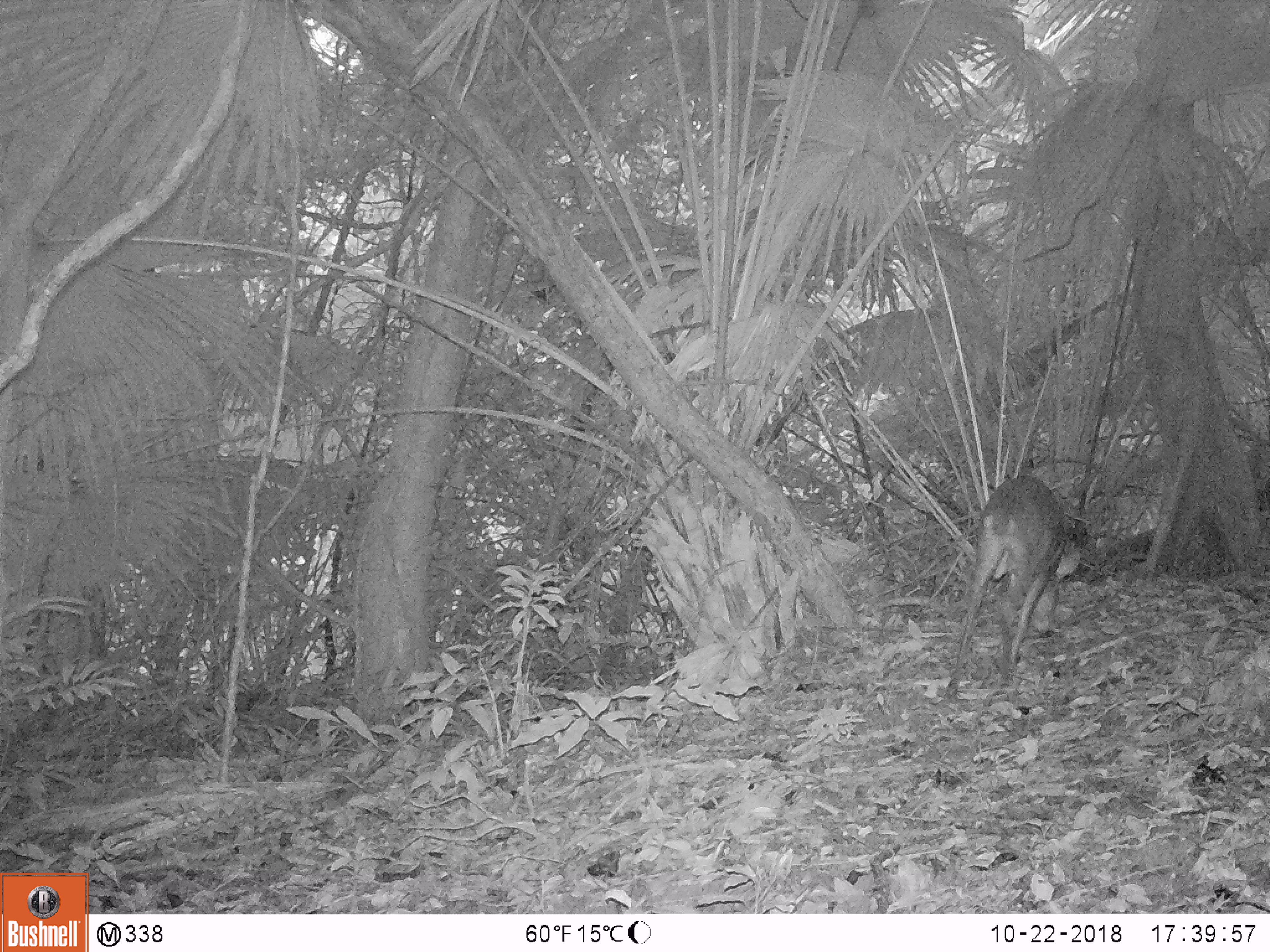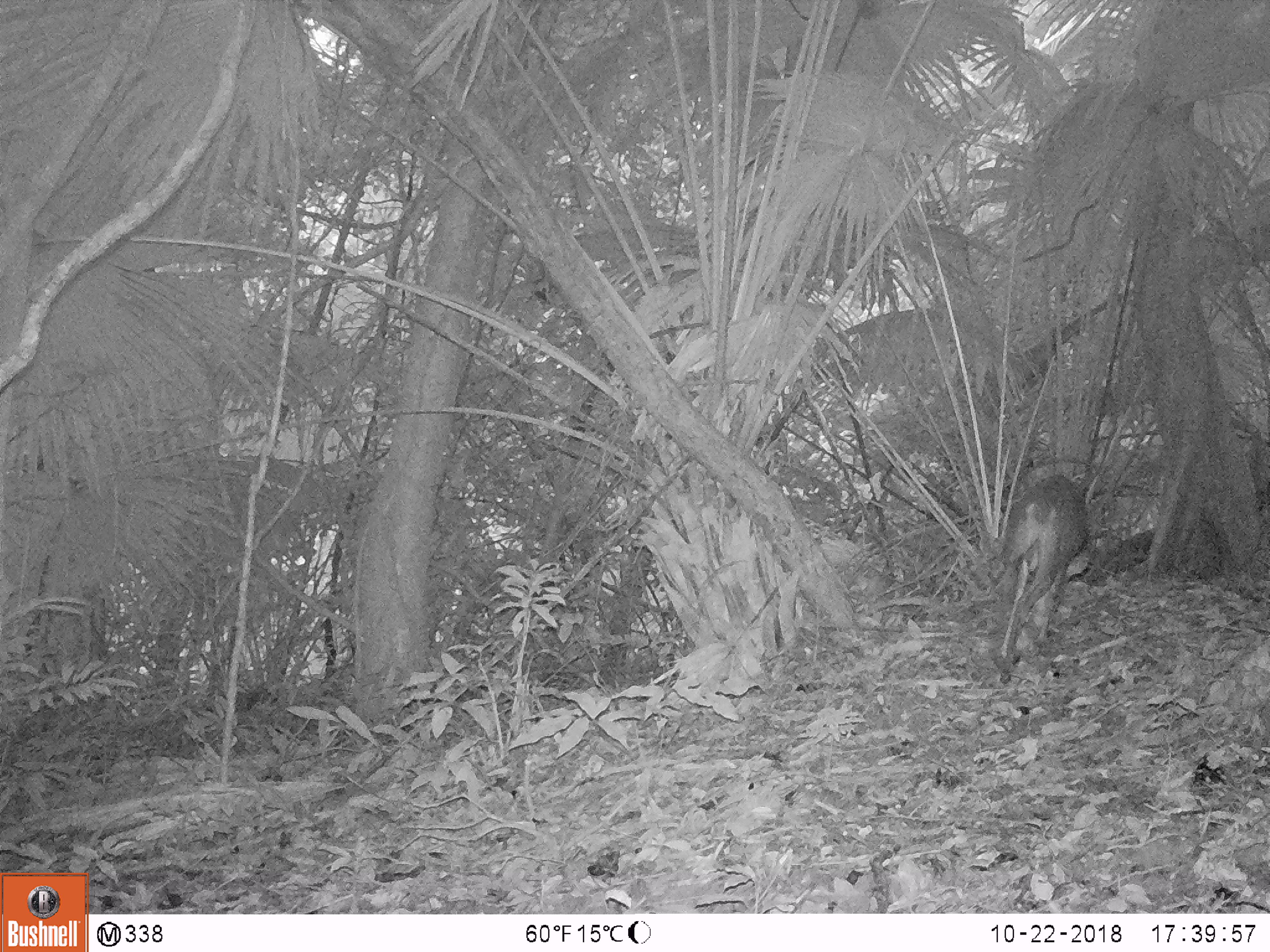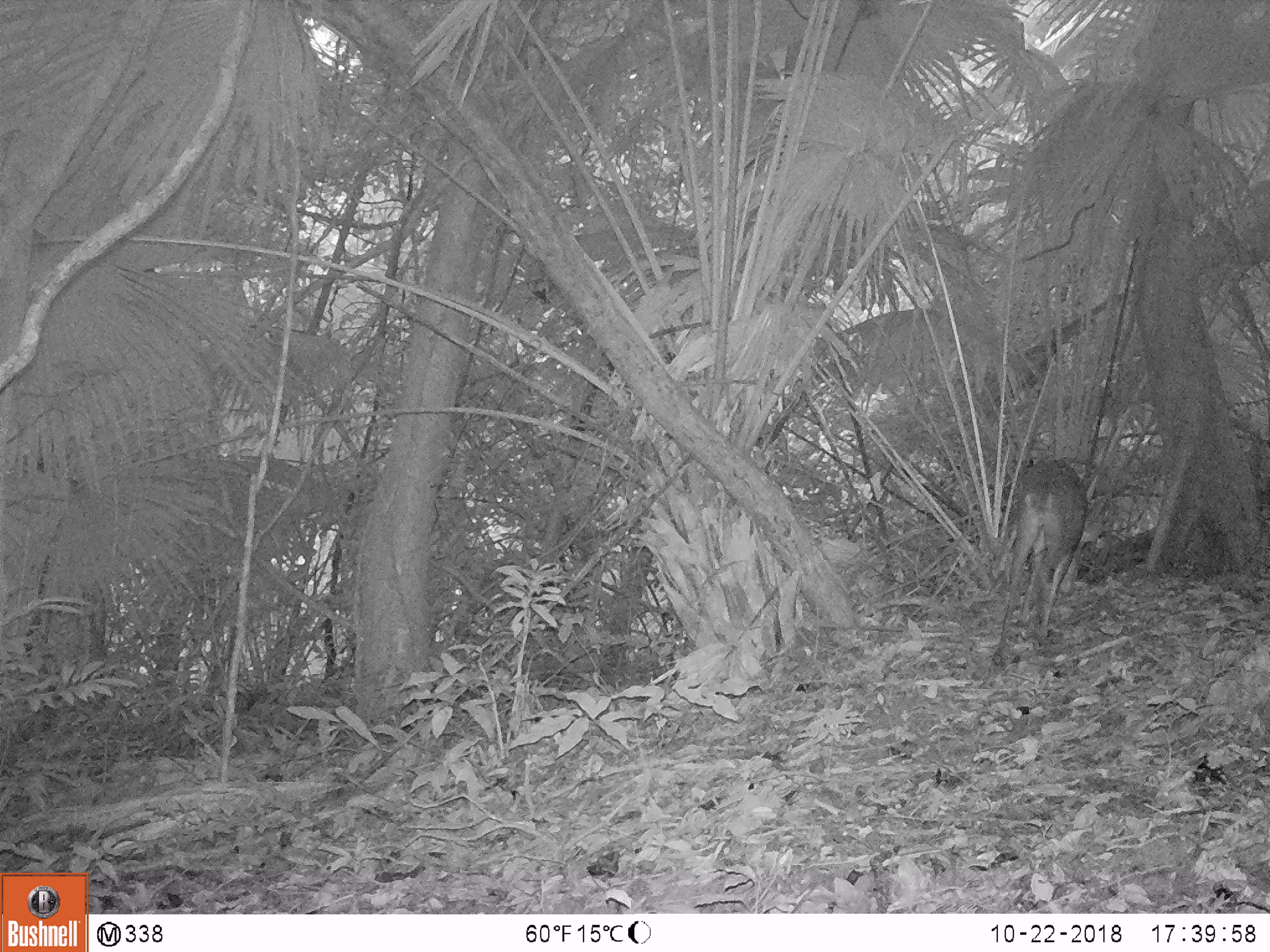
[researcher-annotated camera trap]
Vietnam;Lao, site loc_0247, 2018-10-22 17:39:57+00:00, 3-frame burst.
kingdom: Animalia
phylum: Chordata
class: Mammalia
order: Artiodactyla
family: Cervidae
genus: Muntiacus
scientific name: Muntiacus vuquangensis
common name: large-antlered muntjac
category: large antlered muntjac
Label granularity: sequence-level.